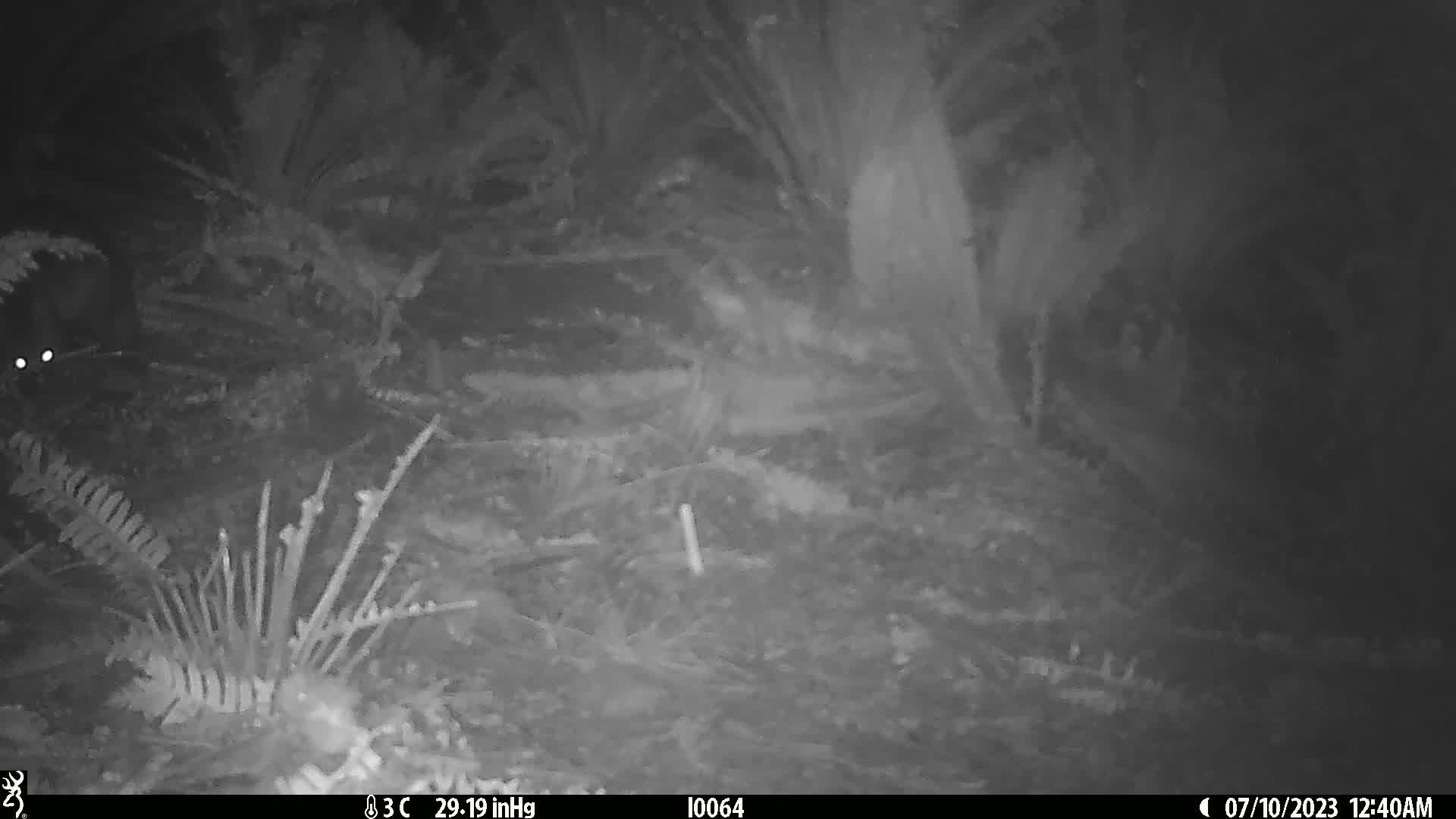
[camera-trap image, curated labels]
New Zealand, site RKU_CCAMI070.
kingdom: Animalia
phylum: Chordata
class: Mammalia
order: Diprotodontia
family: Phalangeridae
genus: Trichosurus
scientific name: Trichosurus vulpecula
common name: common brushtail possum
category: possum